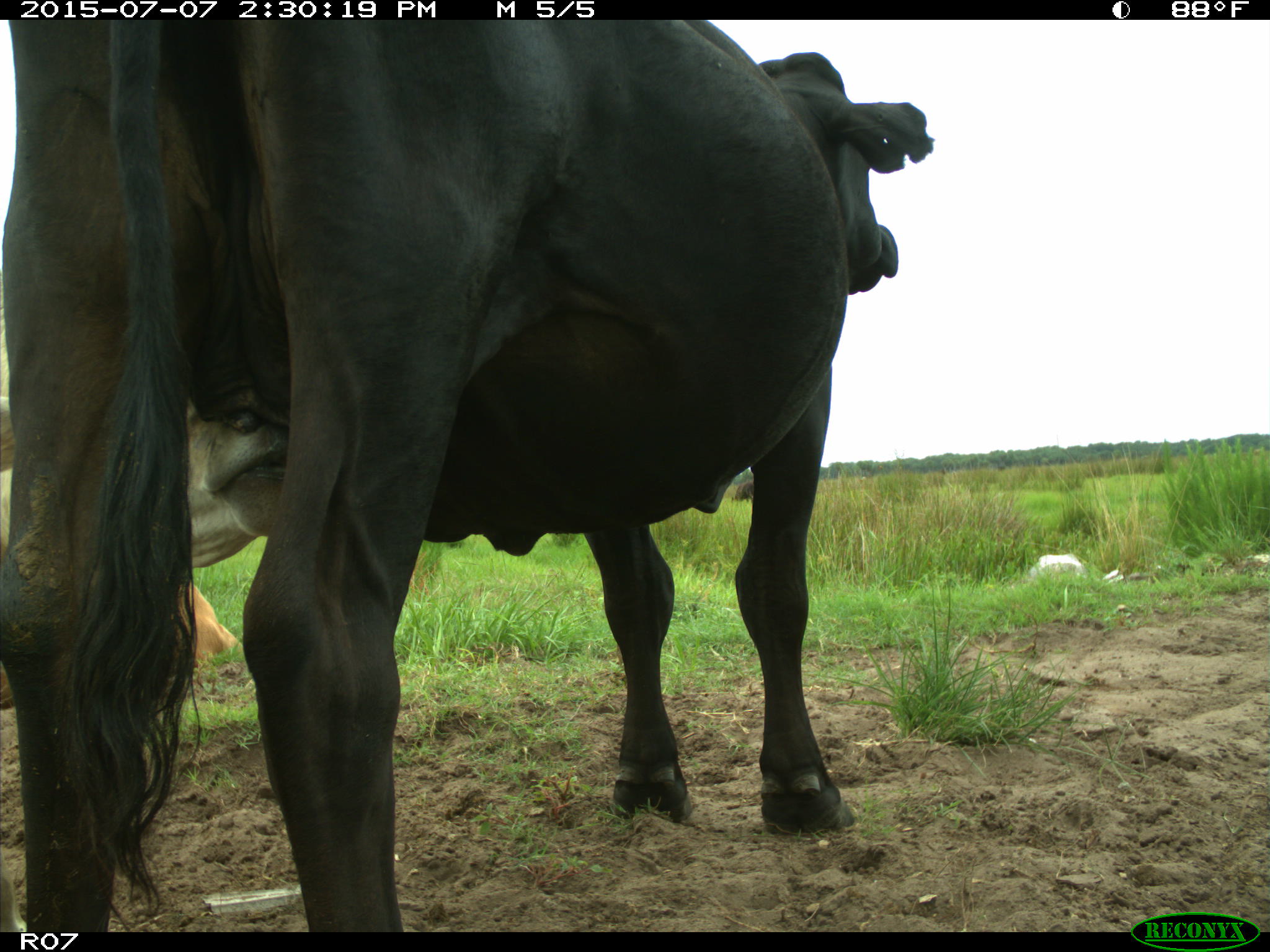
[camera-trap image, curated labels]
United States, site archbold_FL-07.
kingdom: Animalia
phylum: Chordata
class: Mammalia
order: Artiodactyla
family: Bovidae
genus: Bos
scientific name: Bos taurus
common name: domestic cow